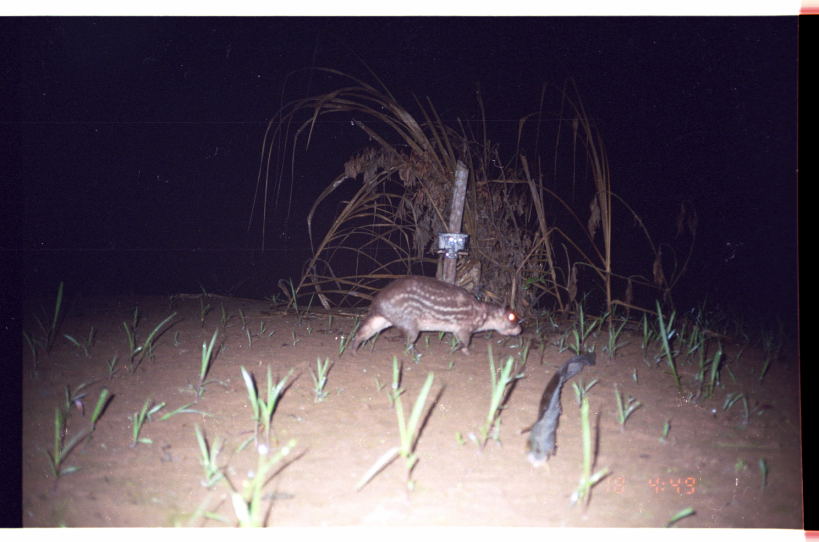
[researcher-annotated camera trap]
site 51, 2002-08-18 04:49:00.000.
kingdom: Animalia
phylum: Chordata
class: Mammalia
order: Rodentia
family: Cuniculidae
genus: Cuniculus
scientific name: Cuniculus paca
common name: spotted paca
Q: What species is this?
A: Cuniculus paca (spotted paca).